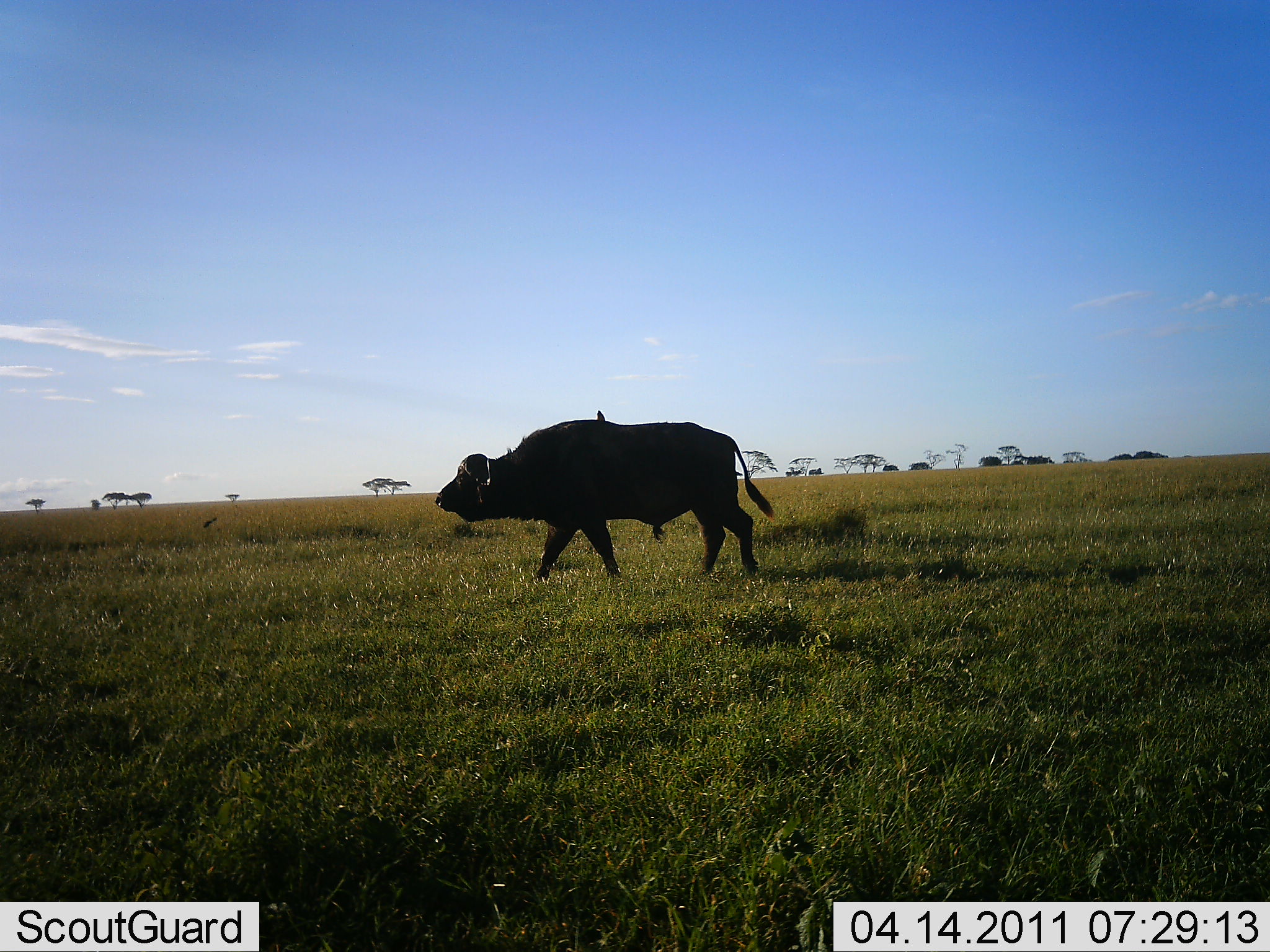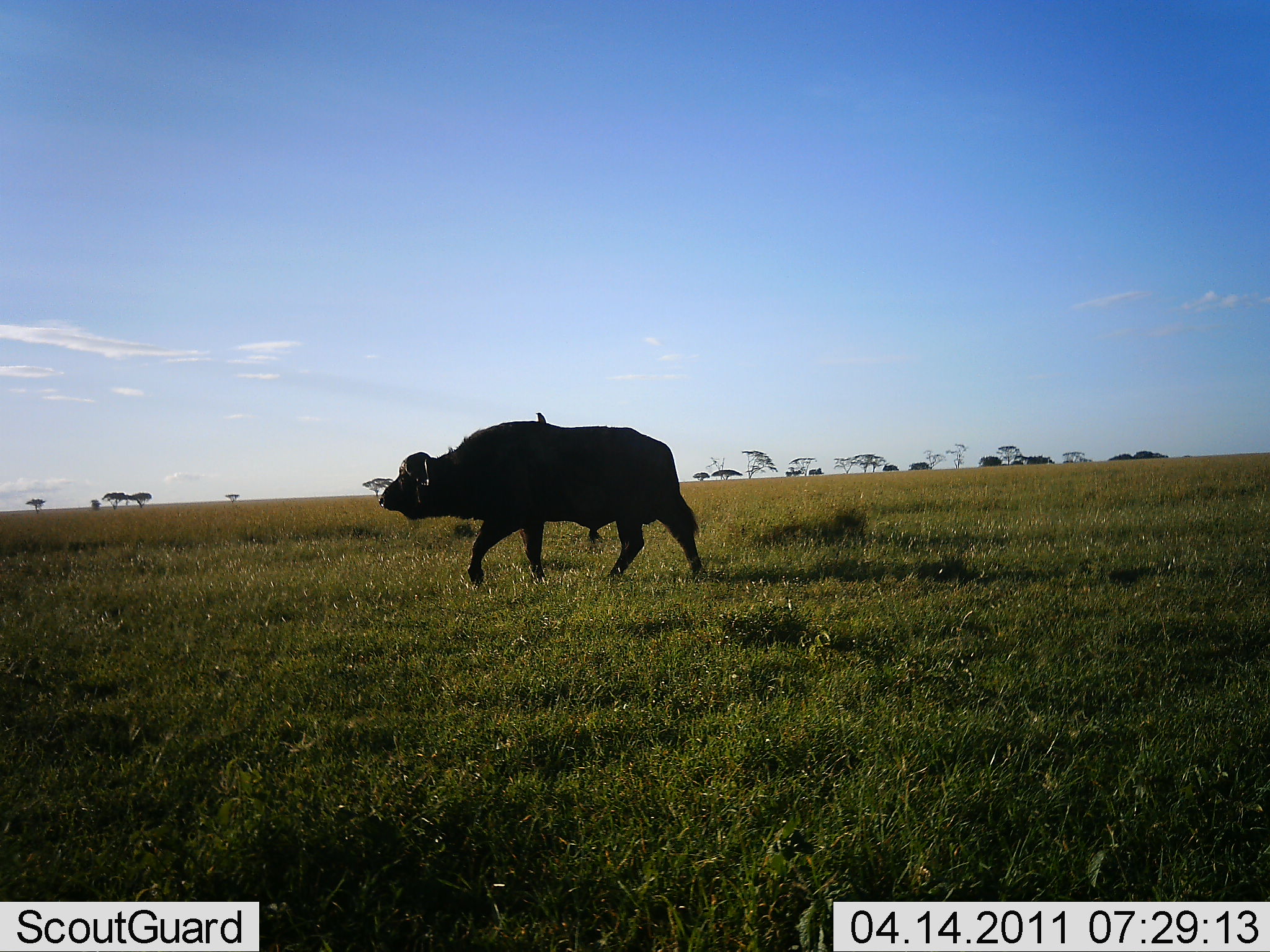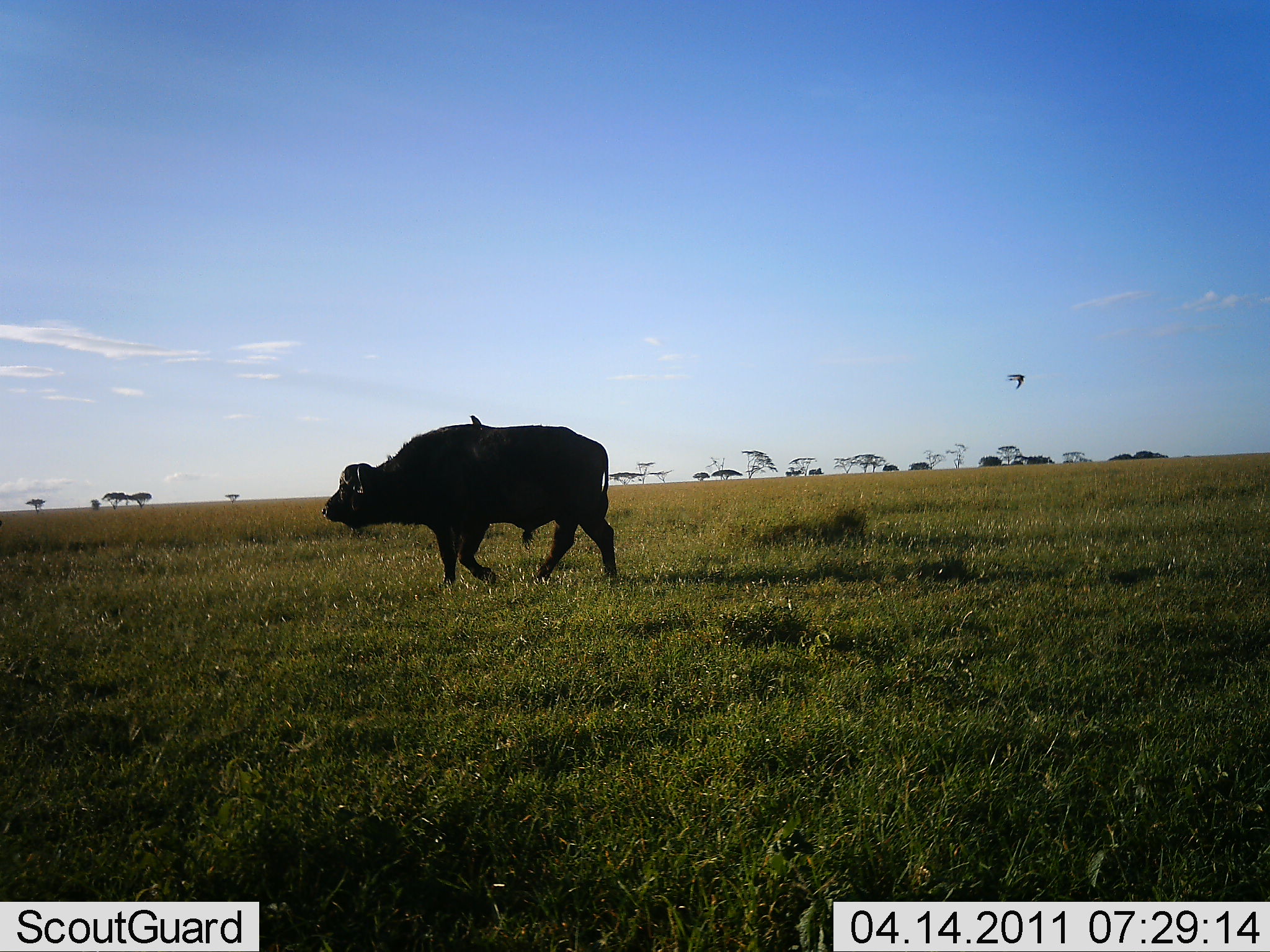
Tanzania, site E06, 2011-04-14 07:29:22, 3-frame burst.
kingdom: Animalia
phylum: Chordata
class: Mammalia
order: Artiodactyla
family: Bovidae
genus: Syncerus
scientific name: Syncerus caffer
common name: cape buffalo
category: buffalo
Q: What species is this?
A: Buffalo (cape buffalo) (Syncerus caffer).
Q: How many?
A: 1.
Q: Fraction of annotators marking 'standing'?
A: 0%.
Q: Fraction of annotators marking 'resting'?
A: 0%.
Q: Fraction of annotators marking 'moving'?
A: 100%.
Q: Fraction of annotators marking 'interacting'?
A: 0%.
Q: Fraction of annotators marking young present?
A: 0%.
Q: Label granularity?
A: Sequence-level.